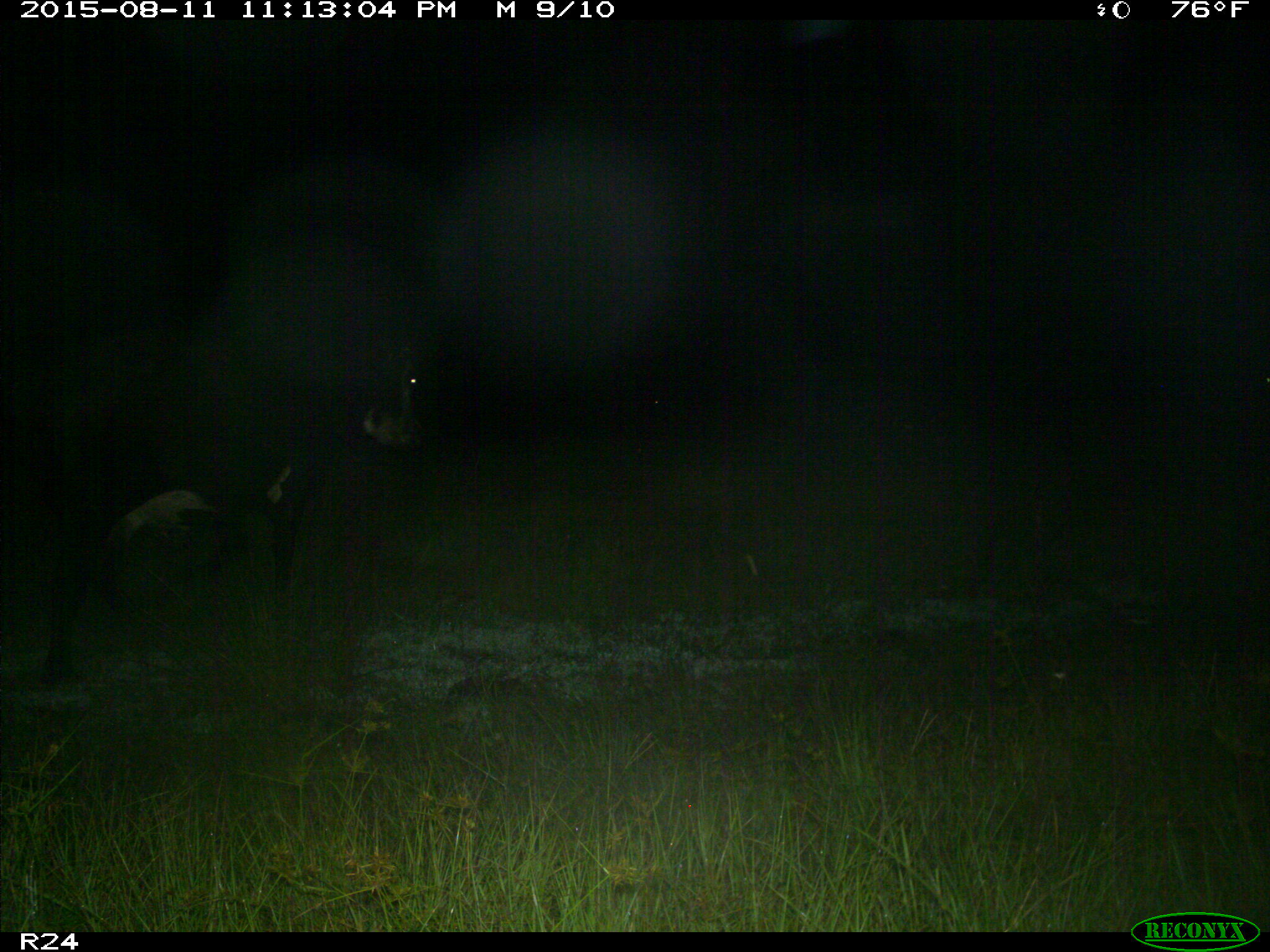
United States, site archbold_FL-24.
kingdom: Animalia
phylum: Chordata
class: Mammalia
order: Artiodactyla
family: Bovidae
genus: Bos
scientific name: Bos taurus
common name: domestic cow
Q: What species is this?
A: Bos taurus (domestic cow).